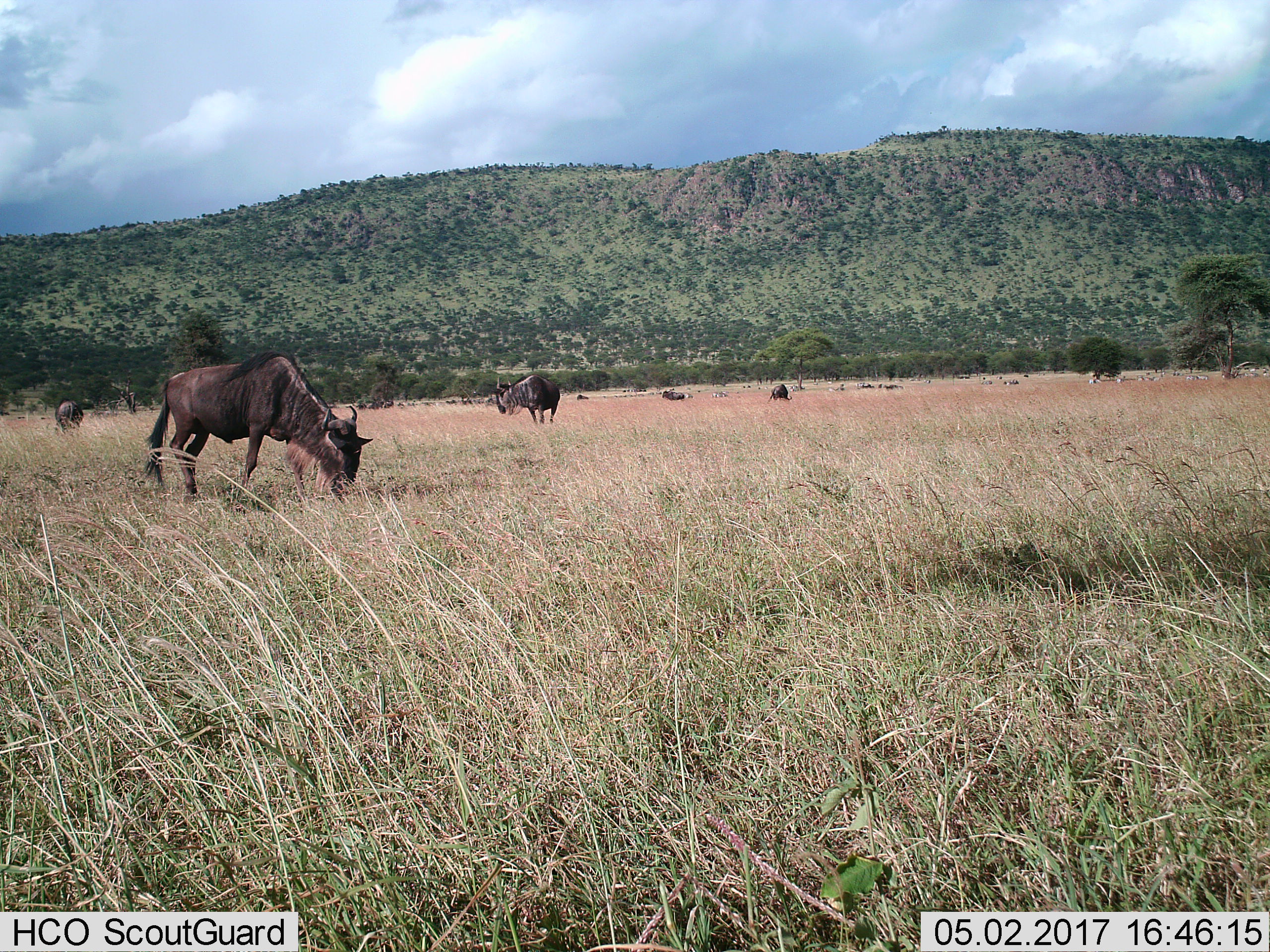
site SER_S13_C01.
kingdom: Animalia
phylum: Chordata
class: Mammalia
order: Artiodactyla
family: Bovidae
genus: Connochaetes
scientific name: Connochaetes taurinus taurinus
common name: blue wildebeest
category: wildebeestblue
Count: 11-50.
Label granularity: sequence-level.